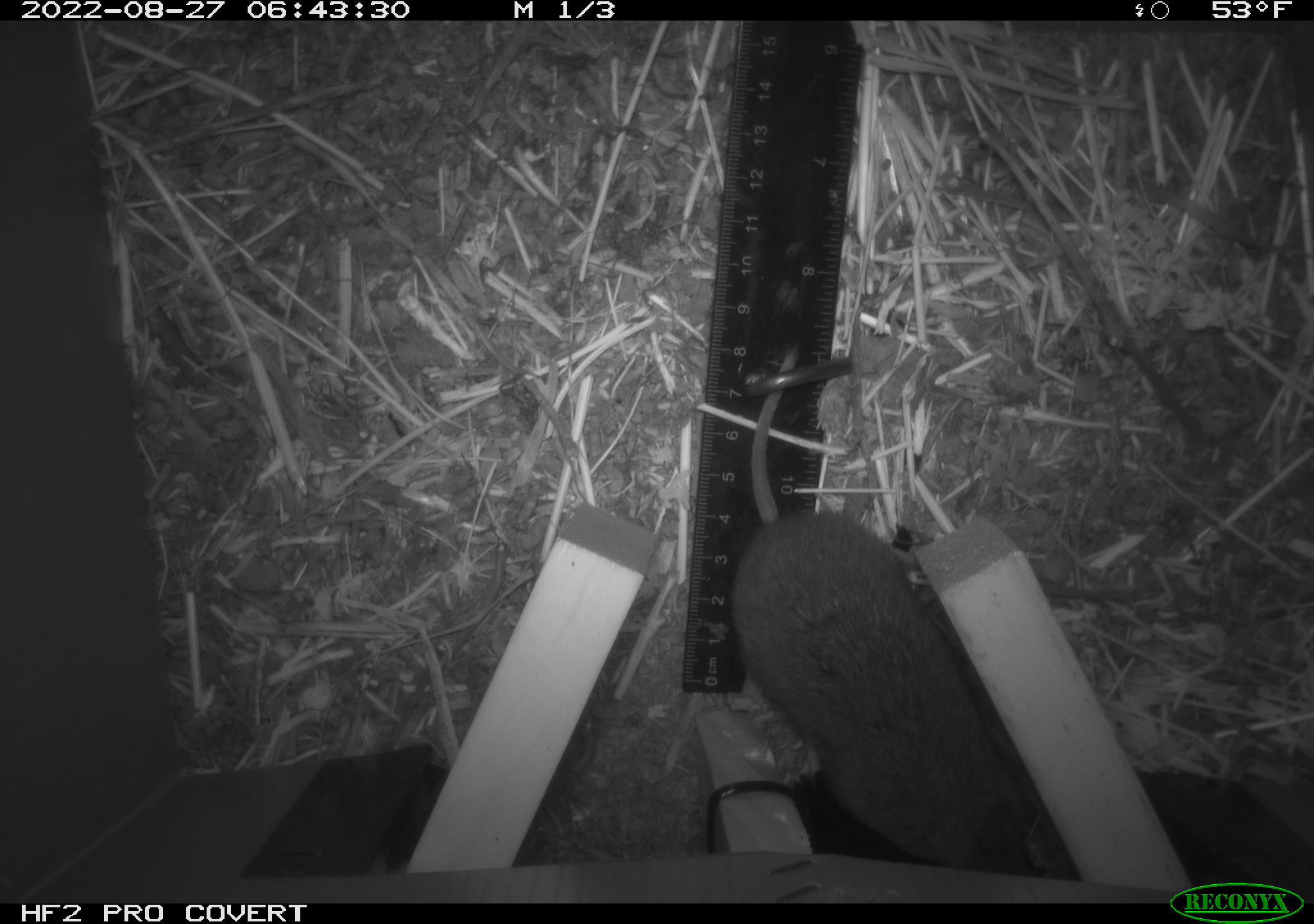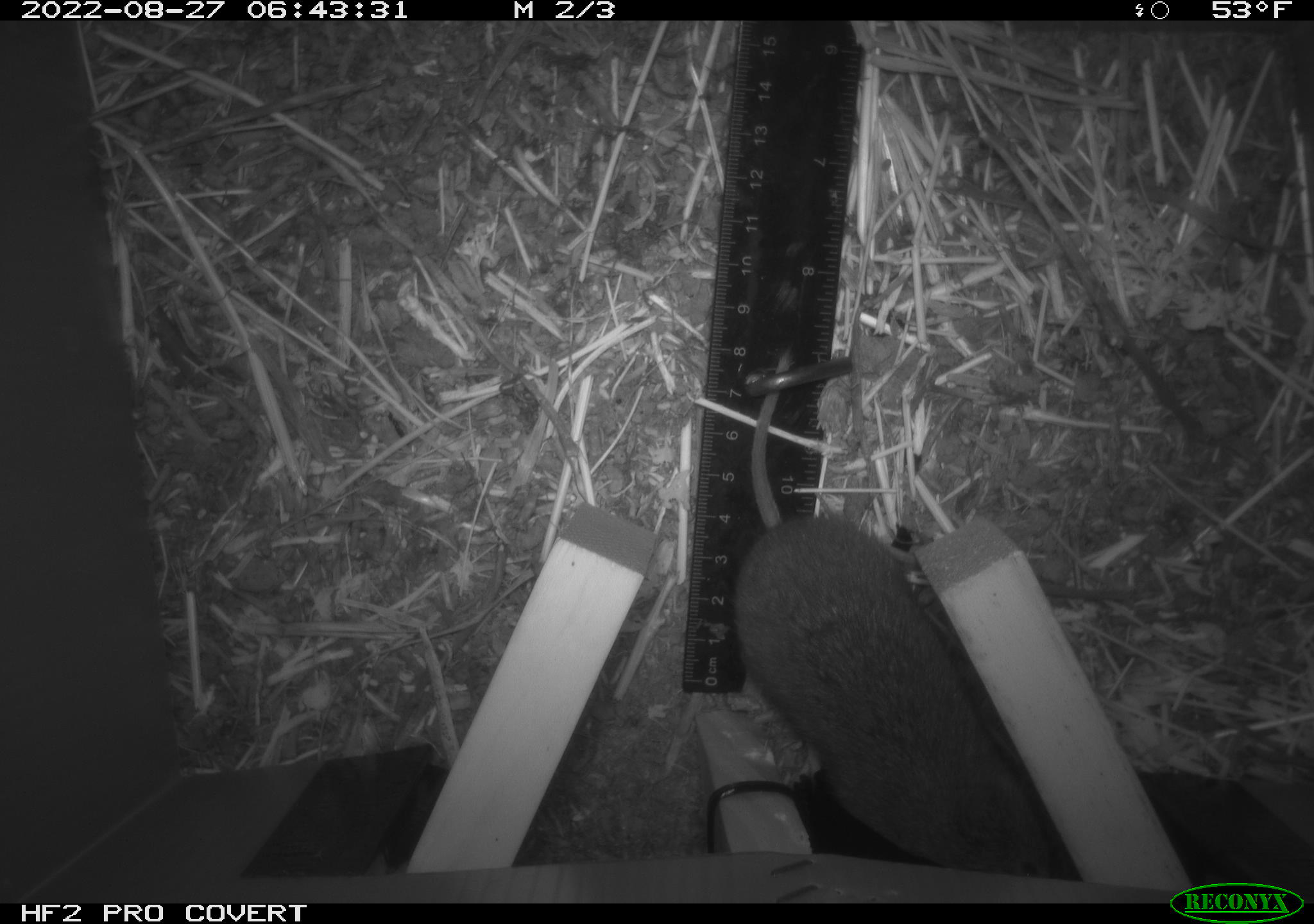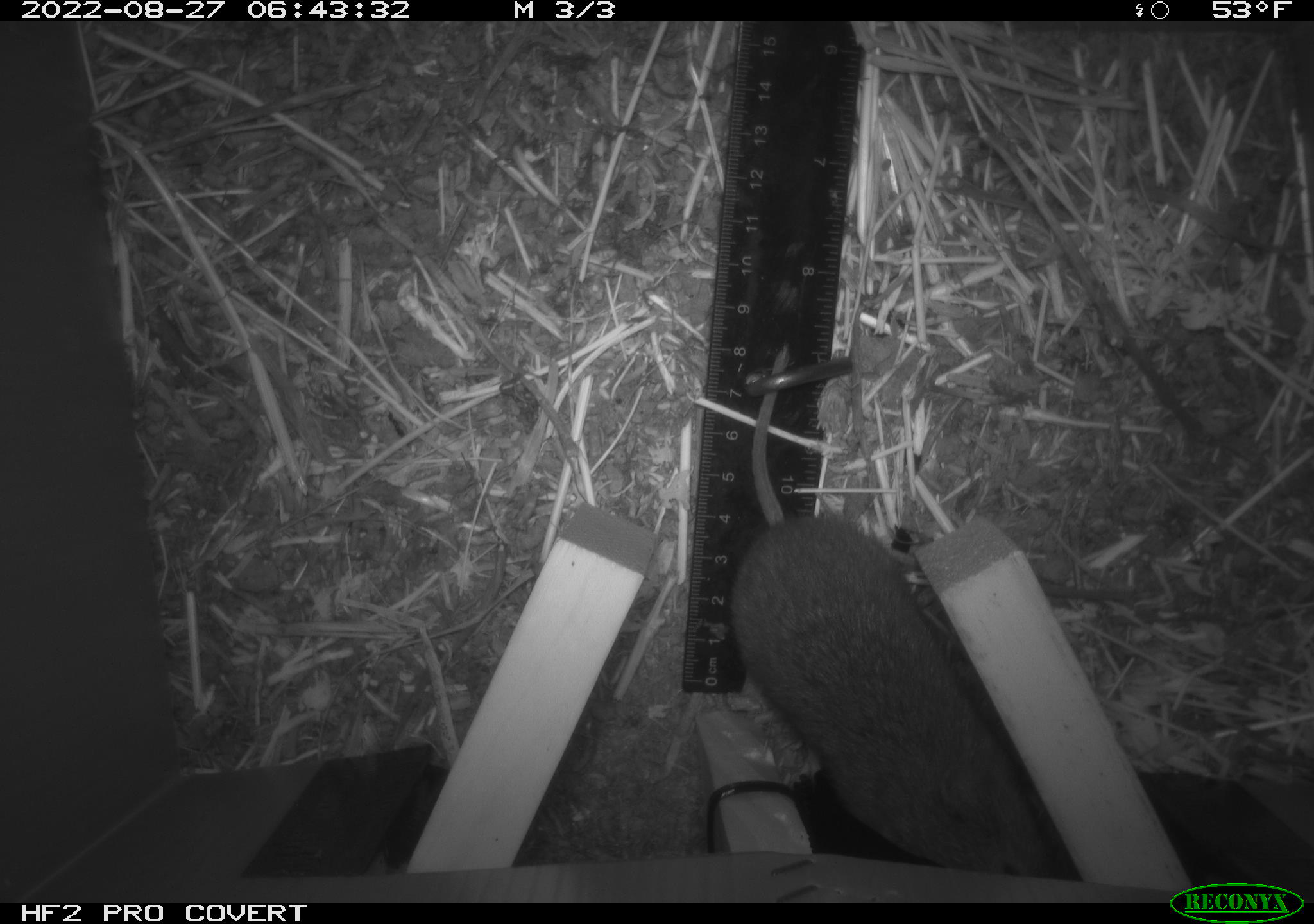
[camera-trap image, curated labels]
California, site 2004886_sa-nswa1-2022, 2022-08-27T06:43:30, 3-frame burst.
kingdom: Animalia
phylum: Chordata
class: Mammalia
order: Rodentia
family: Cricetidae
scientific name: Cricetidae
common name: hamsters, voles, lemmings, and allies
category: cricetidae family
Cricetidae family (hamsters, voles, lemmings, and allies) (Cricetidae).